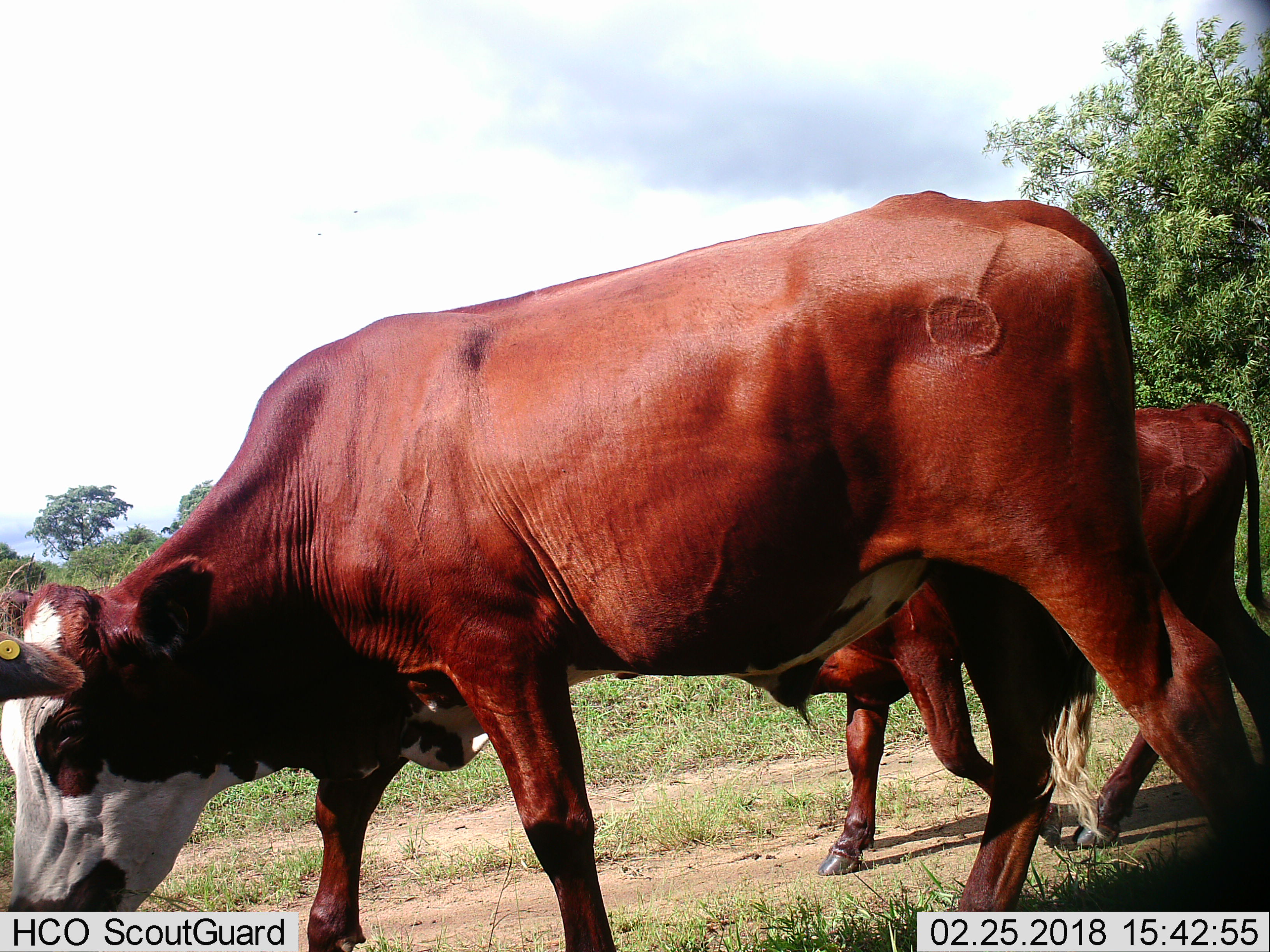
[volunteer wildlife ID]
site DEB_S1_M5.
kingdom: Animalia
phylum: Chordata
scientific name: Vertebrata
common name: domestic animal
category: domesticanimal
Domesticanimal (domestic animal) (Vertebrata), count 2. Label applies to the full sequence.